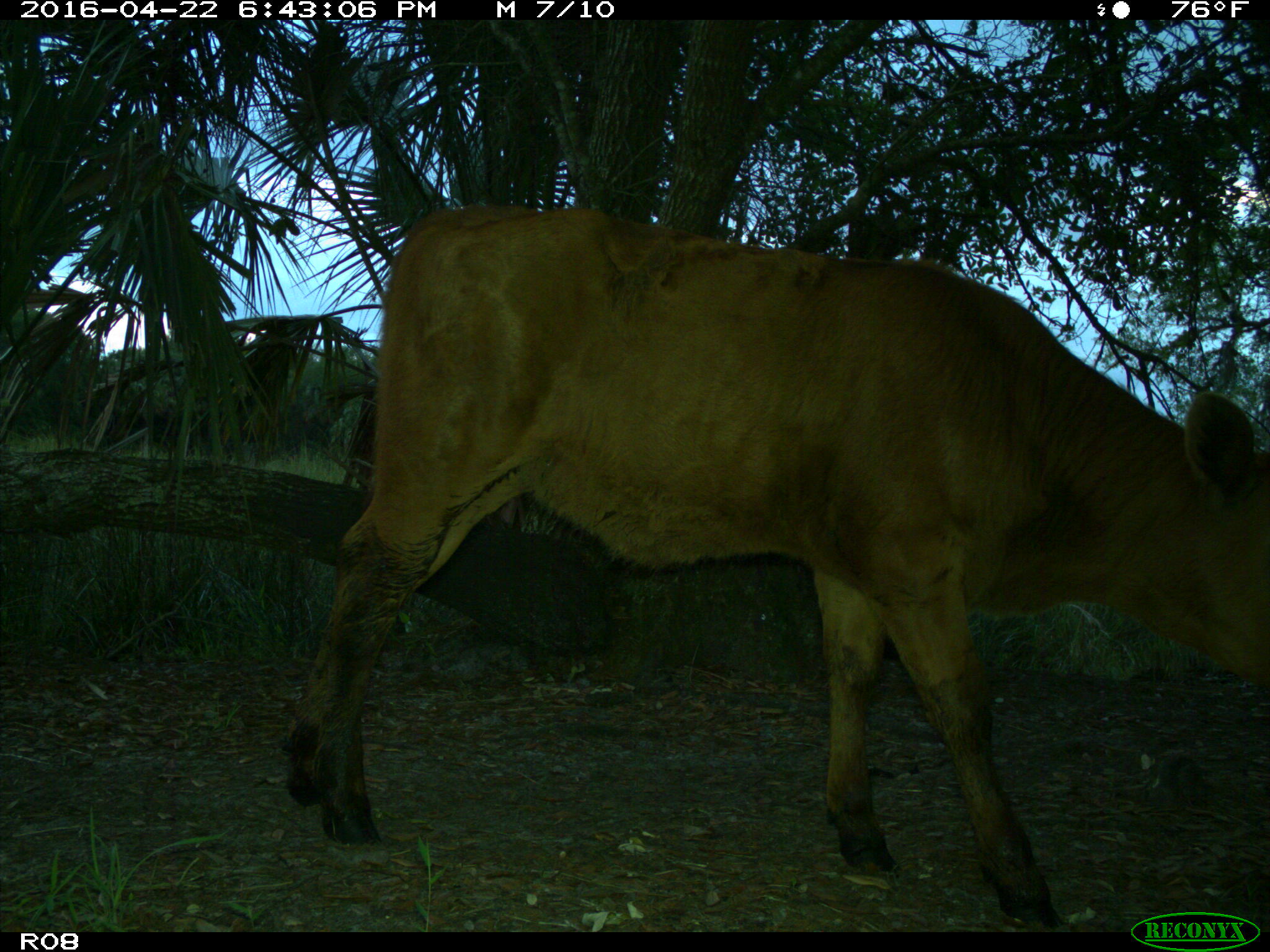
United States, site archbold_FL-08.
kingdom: Animalia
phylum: Chordata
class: Mammalia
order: Artiodactyla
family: Bovidae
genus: Bos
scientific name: Bos taurus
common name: domestic cow